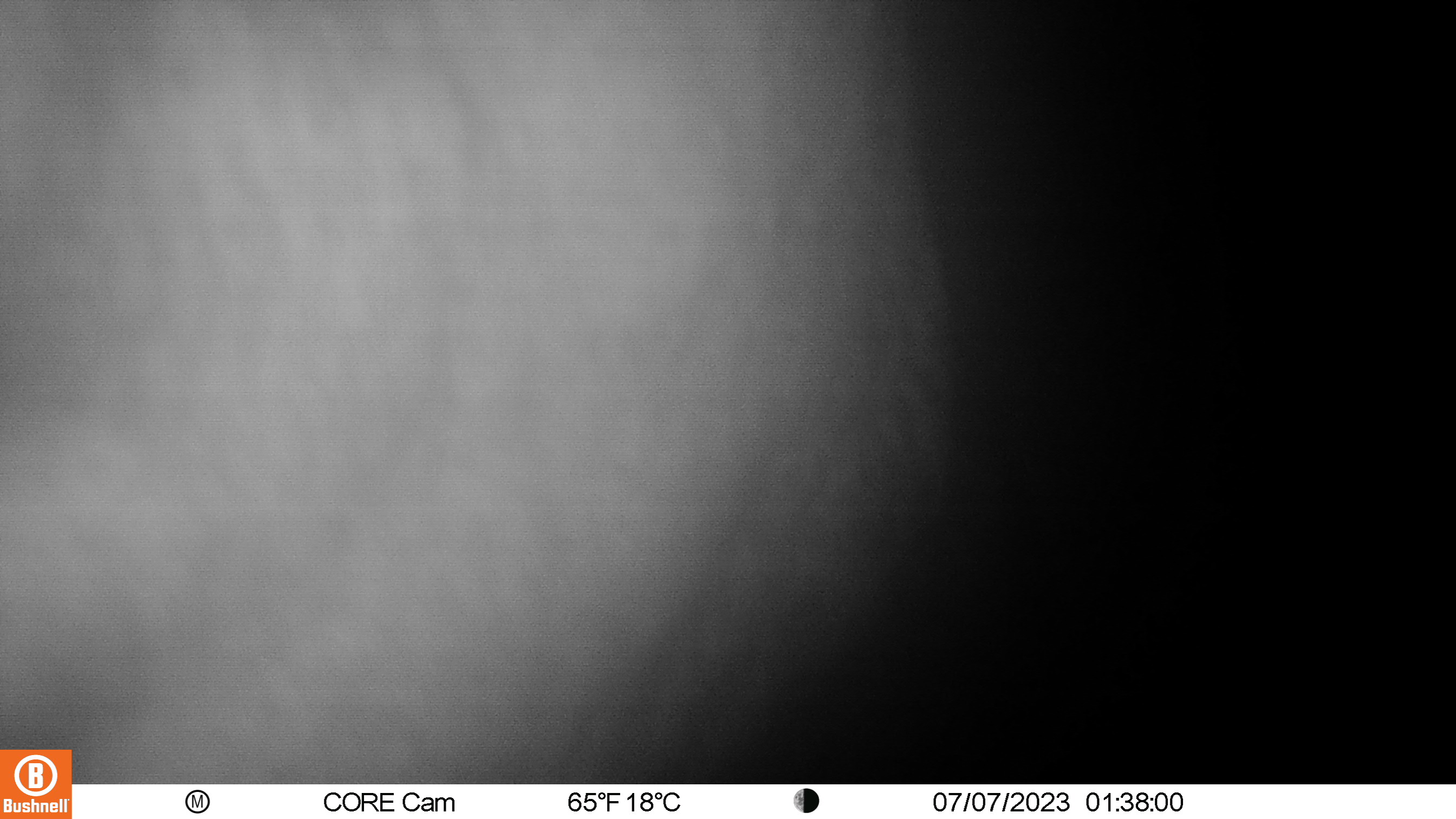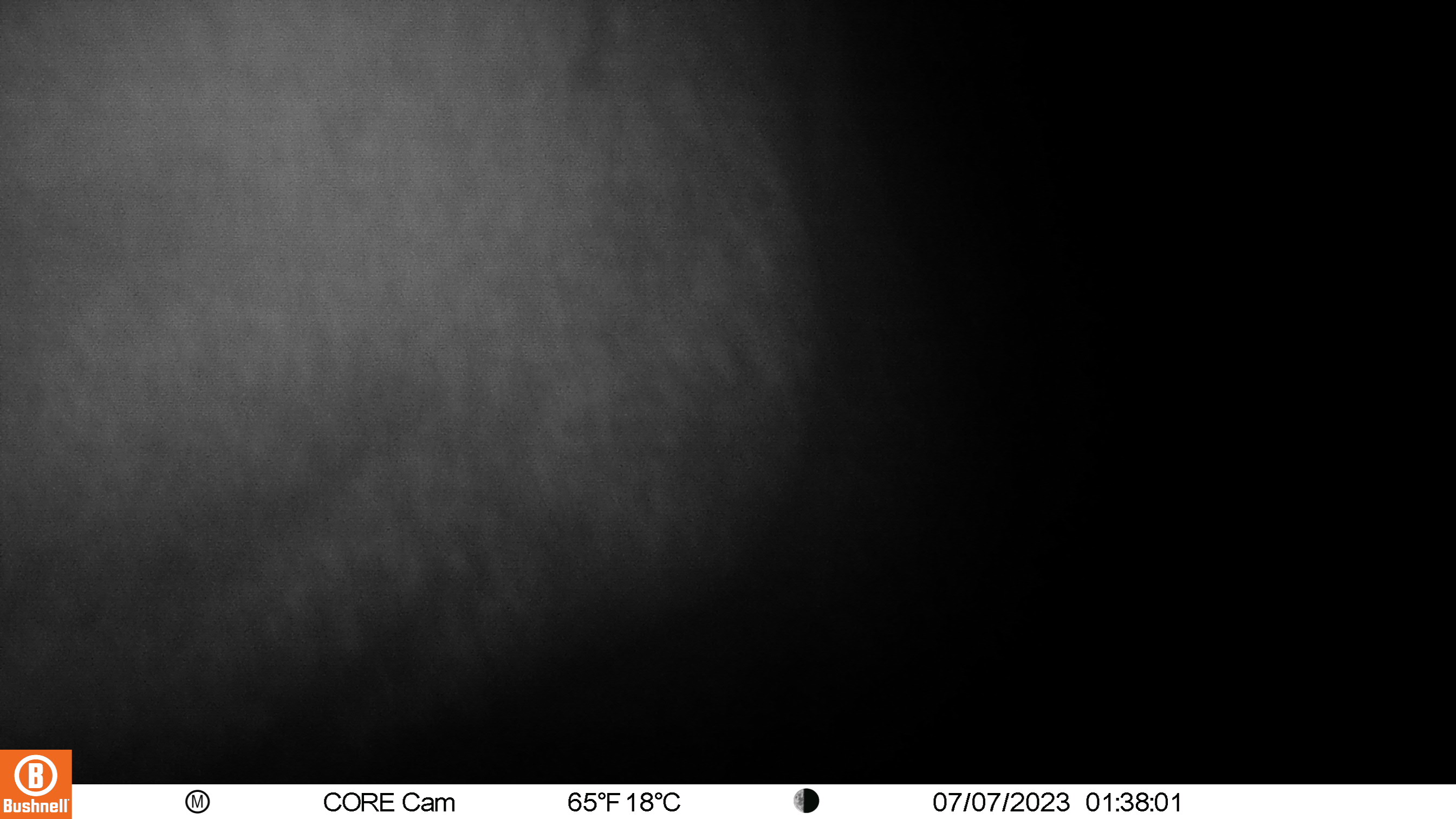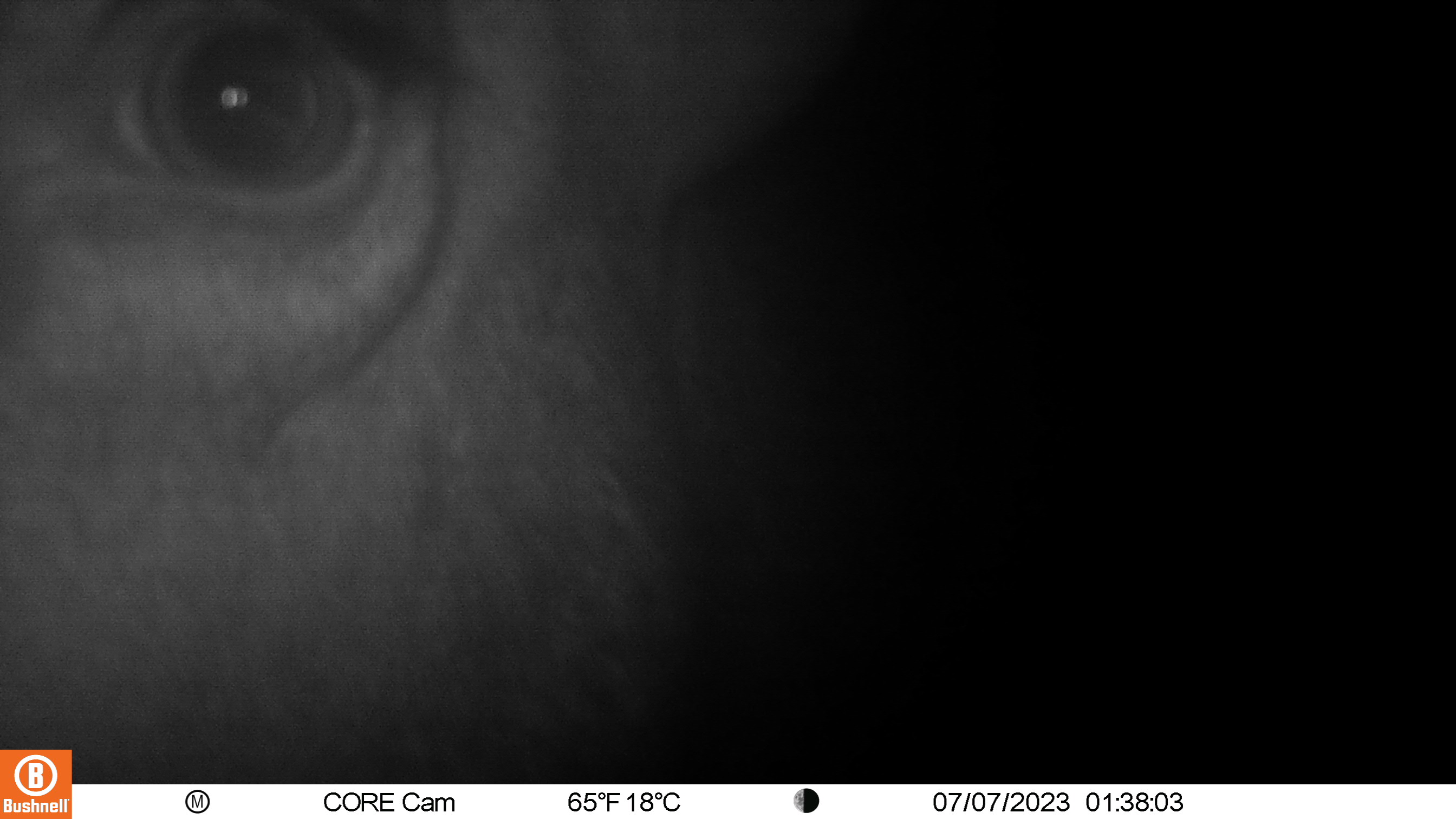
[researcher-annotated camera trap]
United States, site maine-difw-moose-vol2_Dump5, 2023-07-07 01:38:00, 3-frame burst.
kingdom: Animalia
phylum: Chordata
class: Mammalia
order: Artiodactyla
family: Cervidae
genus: Alces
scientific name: Alces alces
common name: moose